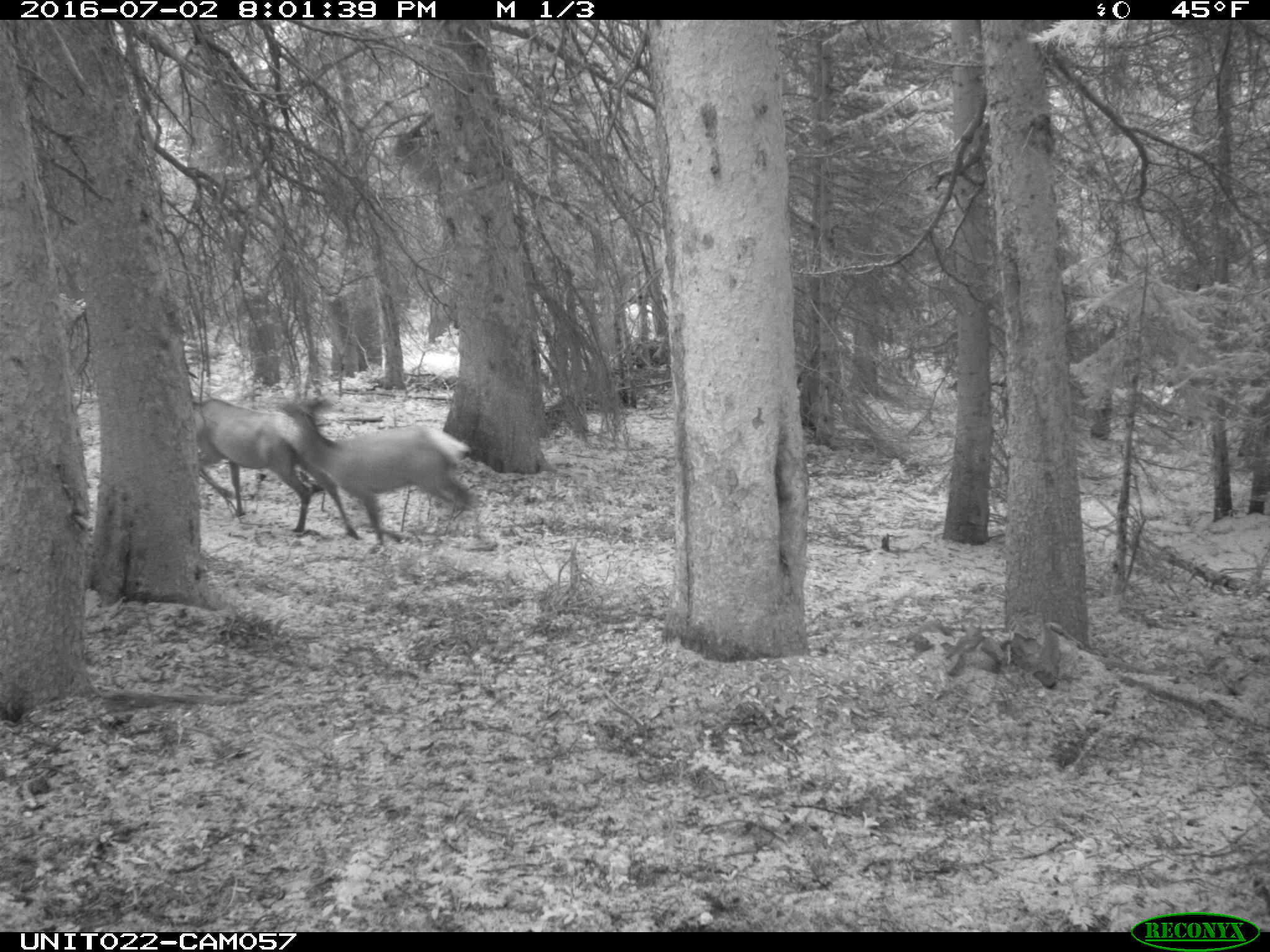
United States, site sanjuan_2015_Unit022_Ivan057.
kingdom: Animalia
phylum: Chordata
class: Mammalia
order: Artiodactyla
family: Cervidae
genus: Cervus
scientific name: Cervus elaphus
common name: red deer